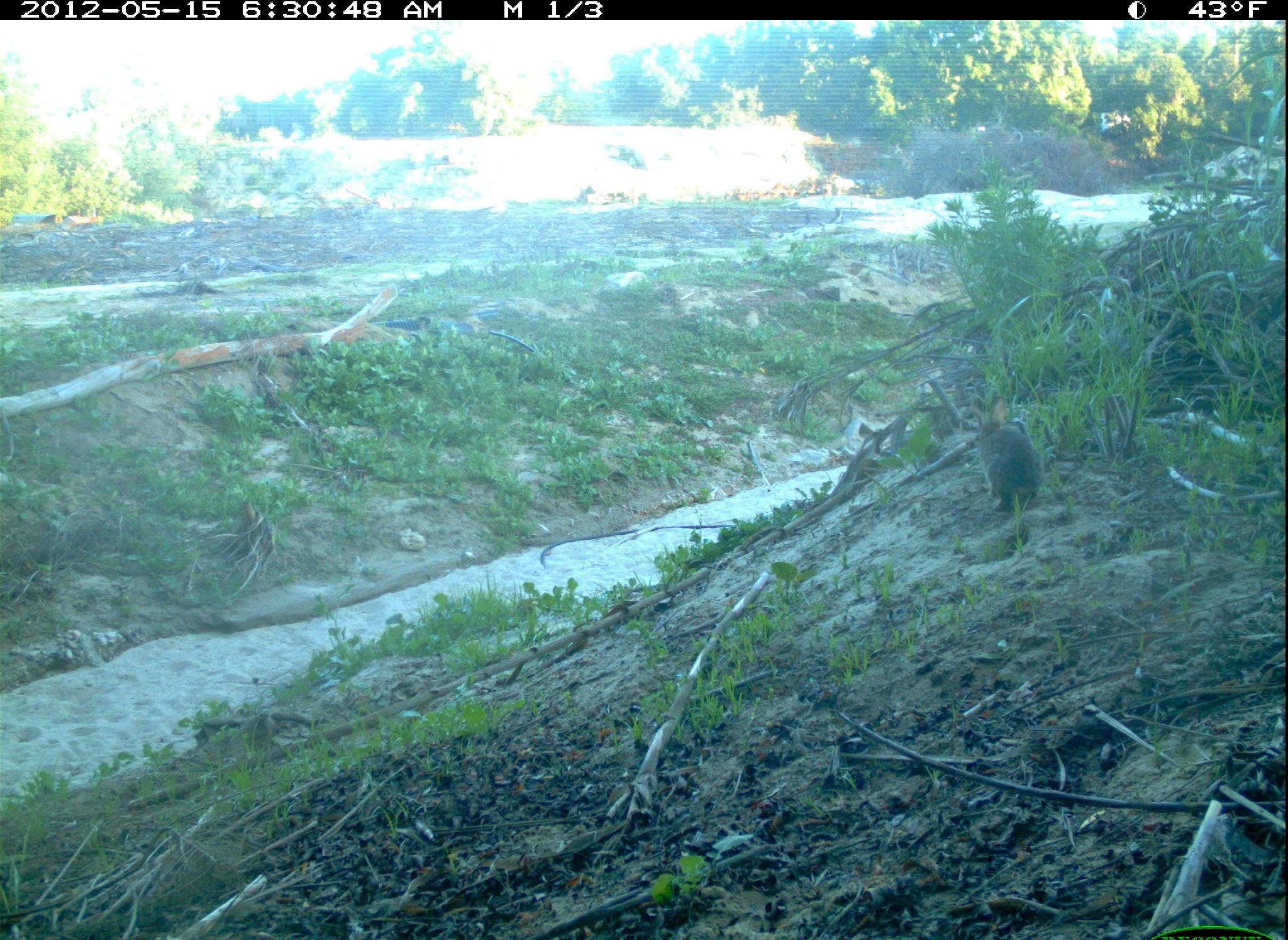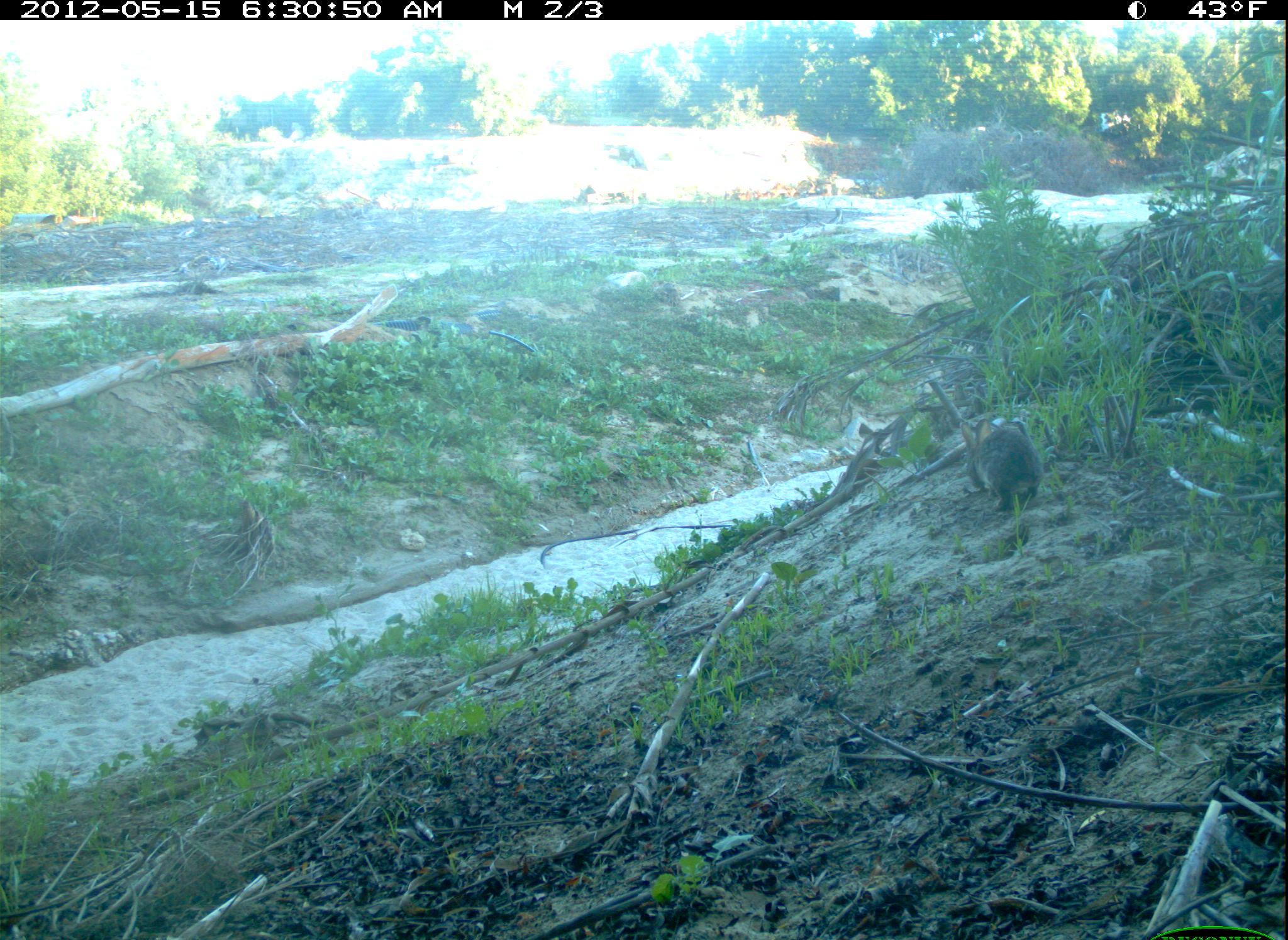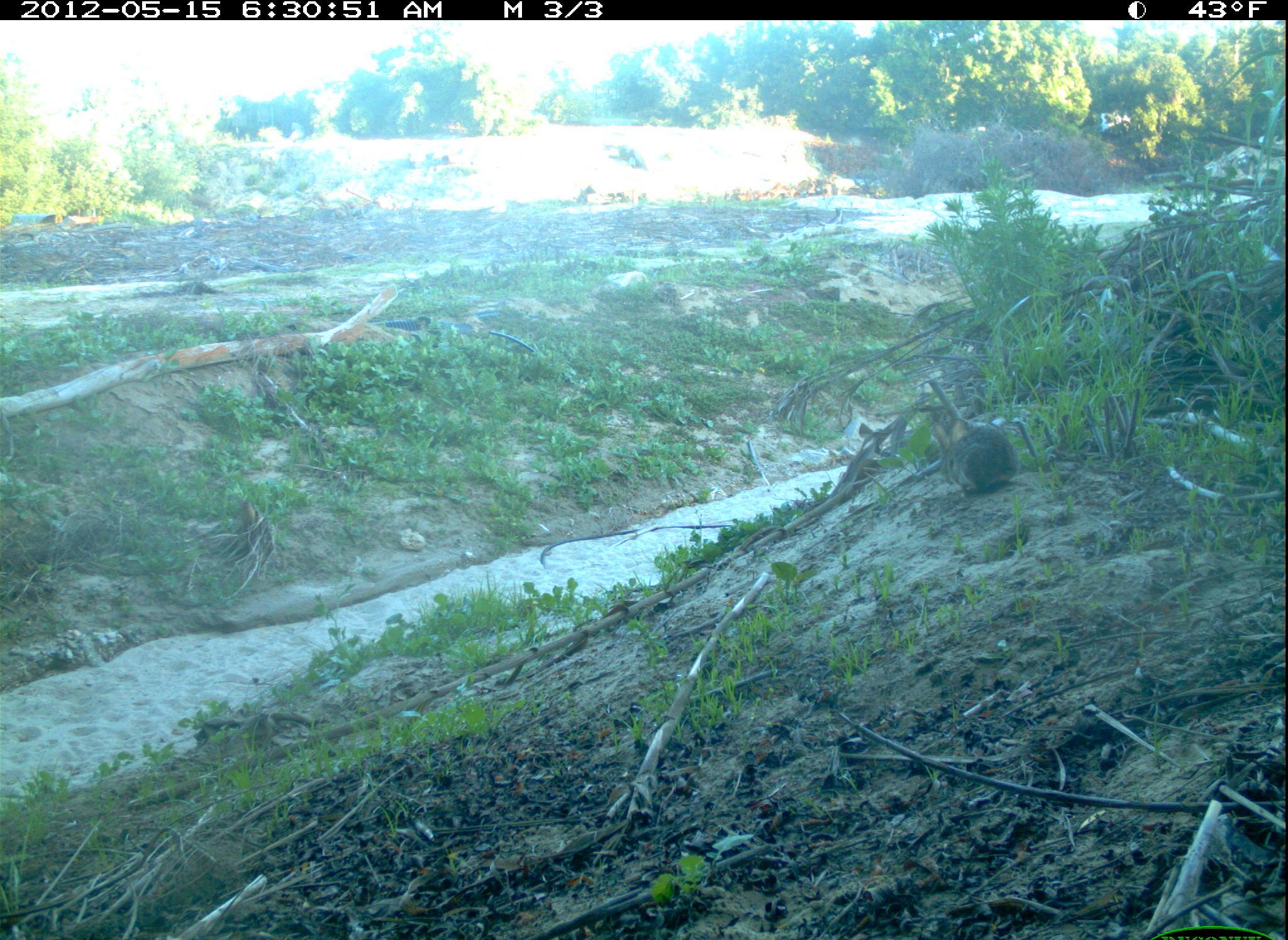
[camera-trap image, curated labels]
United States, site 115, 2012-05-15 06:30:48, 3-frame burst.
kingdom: Animalia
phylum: Chordata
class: Mammalia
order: Lagomorpha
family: Leporidae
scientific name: Leporidae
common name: rabbits and hares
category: rabbit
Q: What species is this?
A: Rabbit (rabbits and hares) (Leporidae).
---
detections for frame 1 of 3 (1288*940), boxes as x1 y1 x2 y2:
rabbit: 964 387 1058 522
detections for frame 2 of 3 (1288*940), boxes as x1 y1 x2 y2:
rabbit: 947 391 1071 543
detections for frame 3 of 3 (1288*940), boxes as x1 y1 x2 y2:
rabbit: 921 406 1026 503